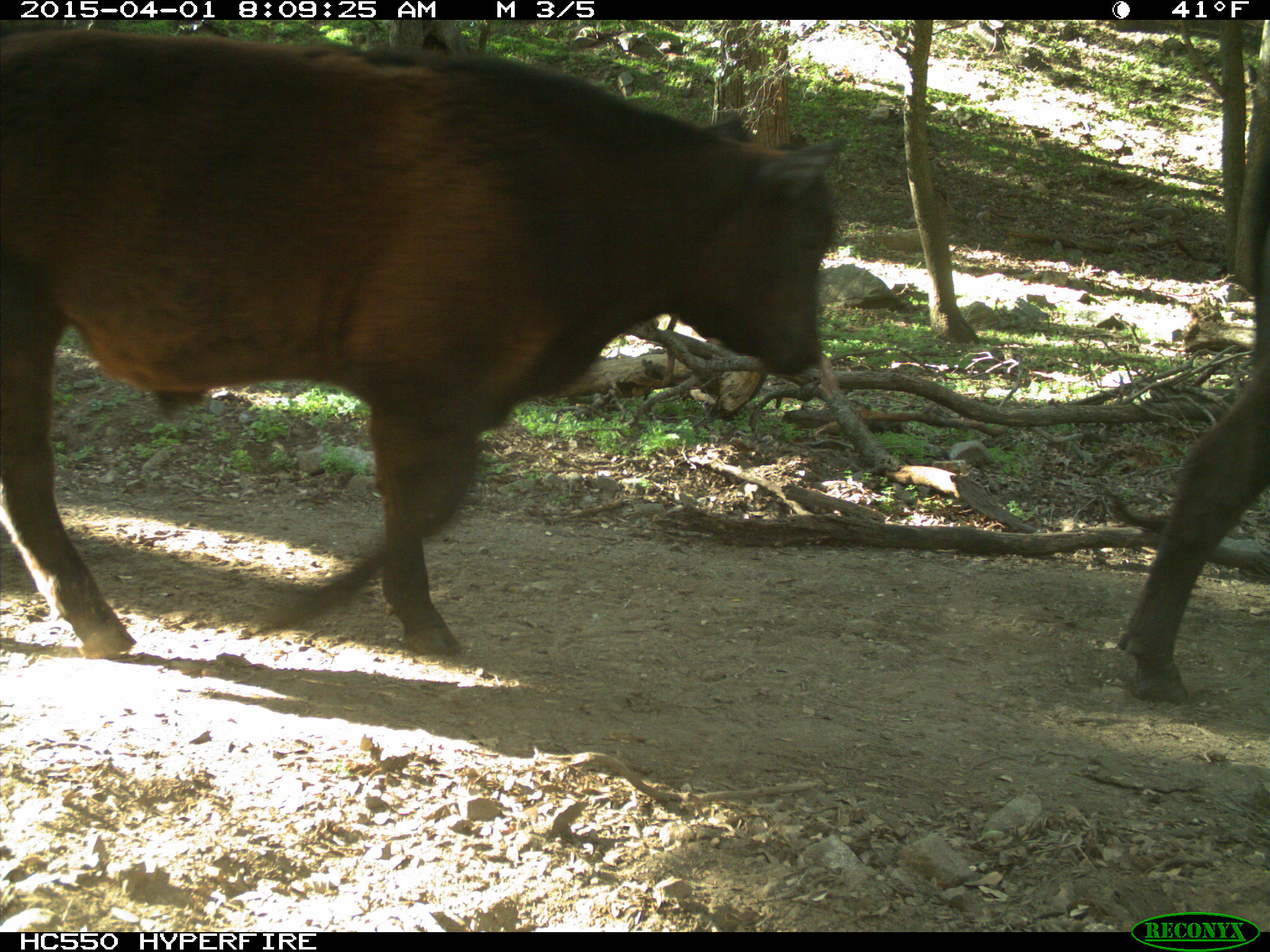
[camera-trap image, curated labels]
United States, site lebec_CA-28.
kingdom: Animalia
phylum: Chordata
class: Mammalia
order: Artiodactyla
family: Bovidae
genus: Bos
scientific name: Bos taurus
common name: domestic cow